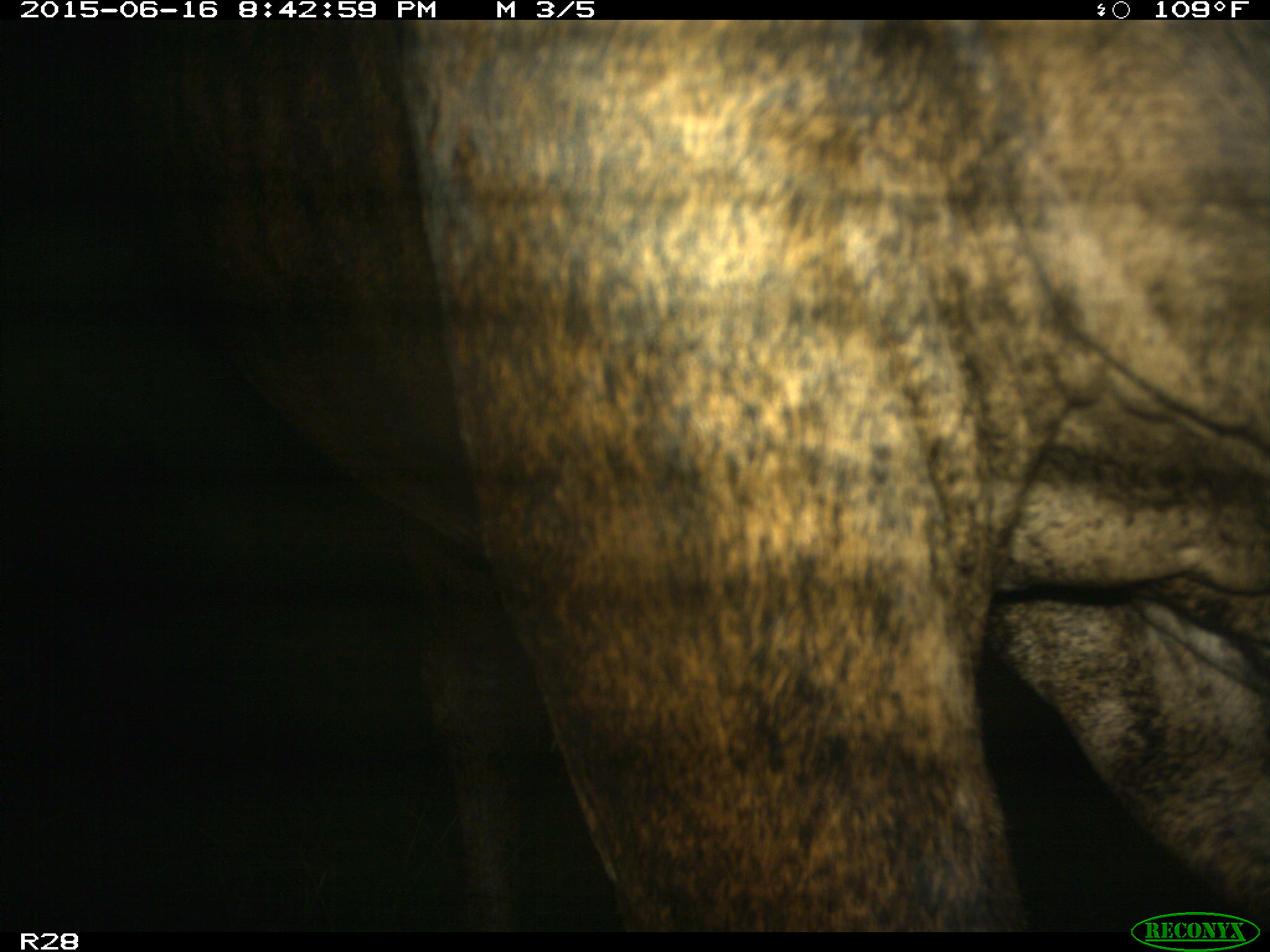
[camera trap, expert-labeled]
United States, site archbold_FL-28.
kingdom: Animalia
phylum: Chordata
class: Mammalia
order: Artiodactyla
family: Bovidae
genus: Bos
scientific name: Bos taurus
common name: domestic cow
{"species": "Bos taurus (domestic cow)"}